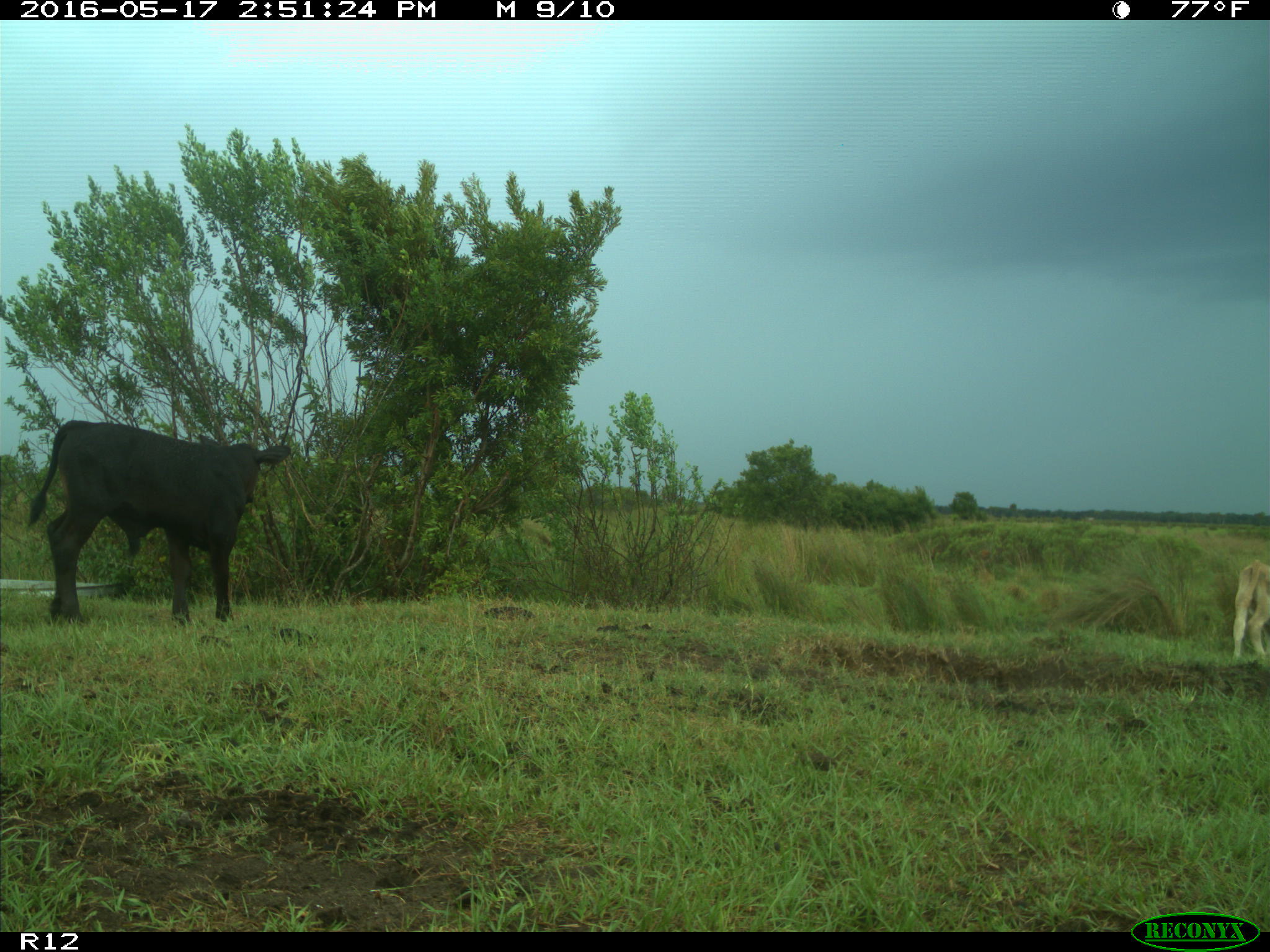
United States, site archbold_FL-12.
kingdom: Animalia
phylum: Chordata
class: Mammalia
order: Artiodactyla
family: Bovidae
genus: Bos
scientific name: Bos taurus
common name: domestic cow